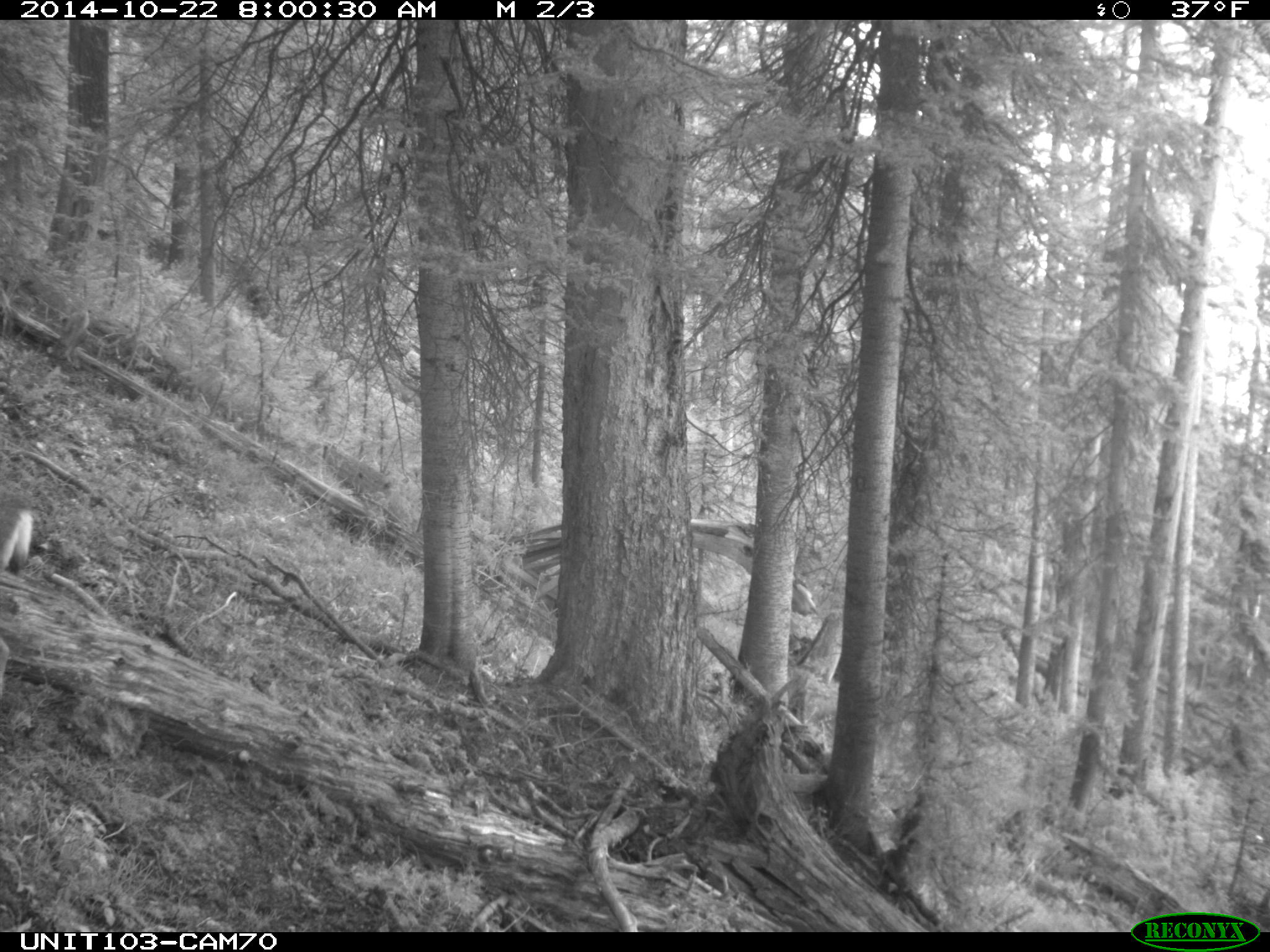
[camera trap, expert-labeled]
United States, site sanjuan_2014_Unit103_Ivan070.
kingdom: Animalia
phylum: Chordata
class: Mammalia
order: Artiodactyla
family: Cervidae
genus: Odocoileus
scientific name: Odocoileus hemionus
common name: mule deer